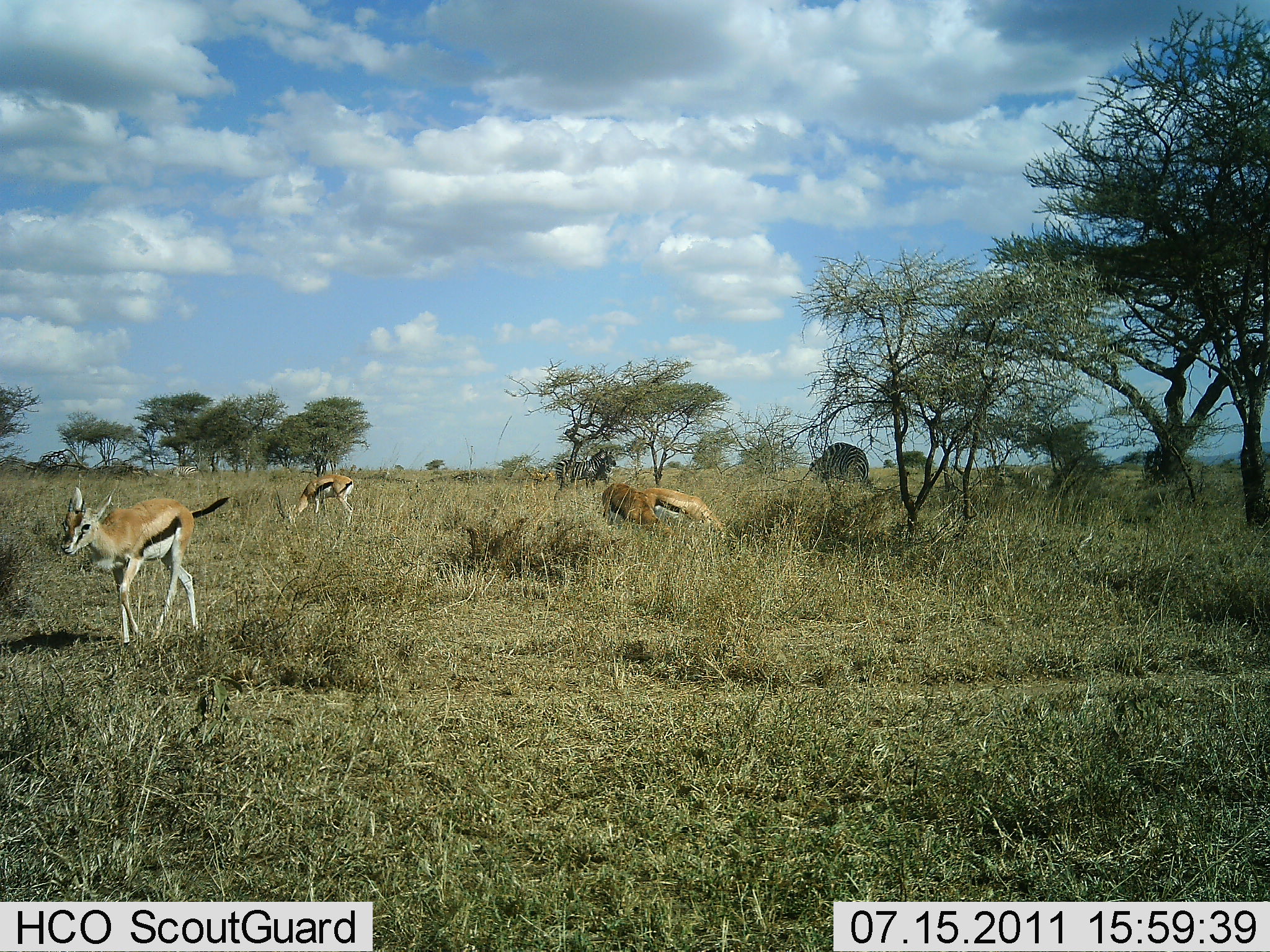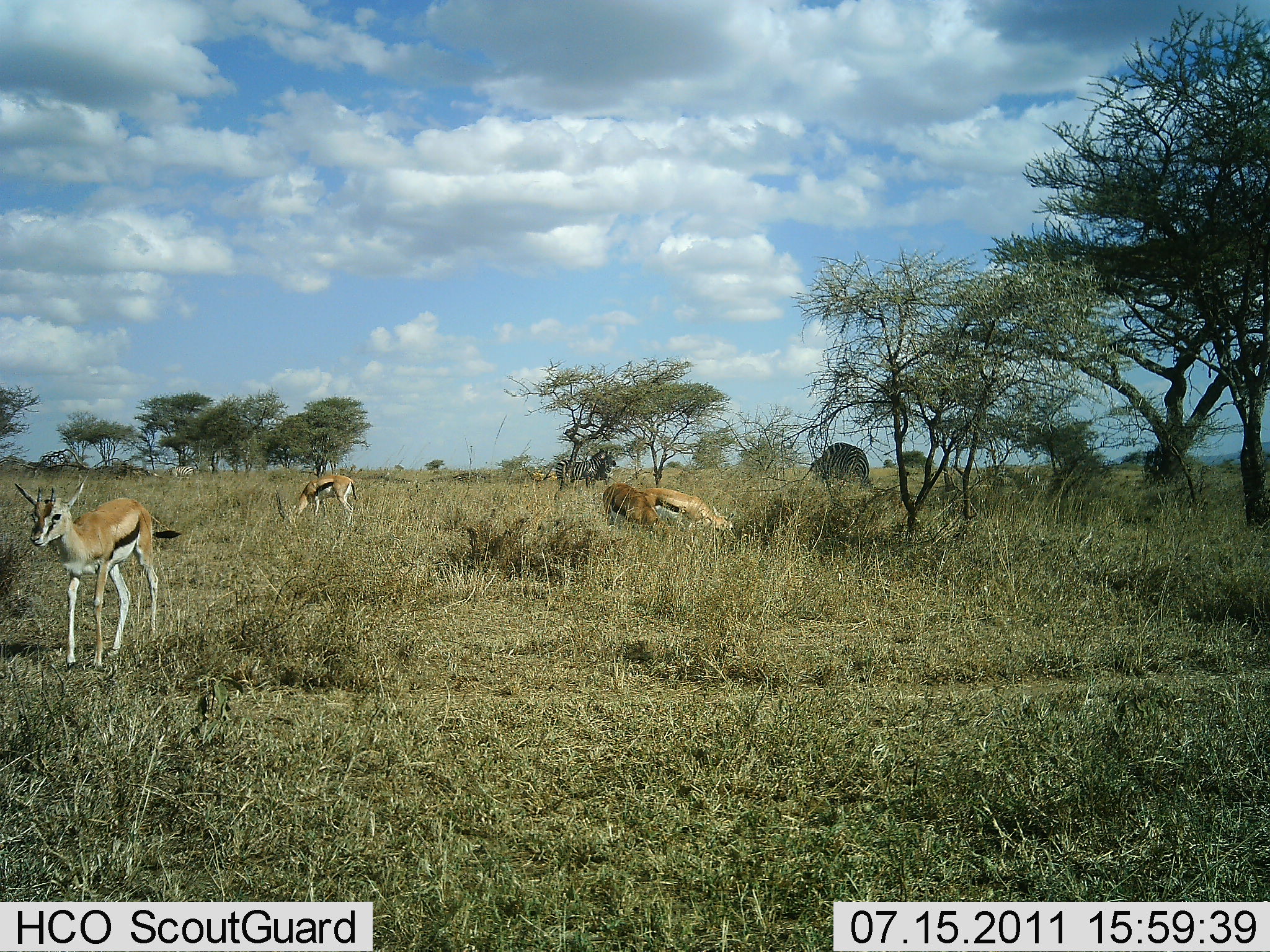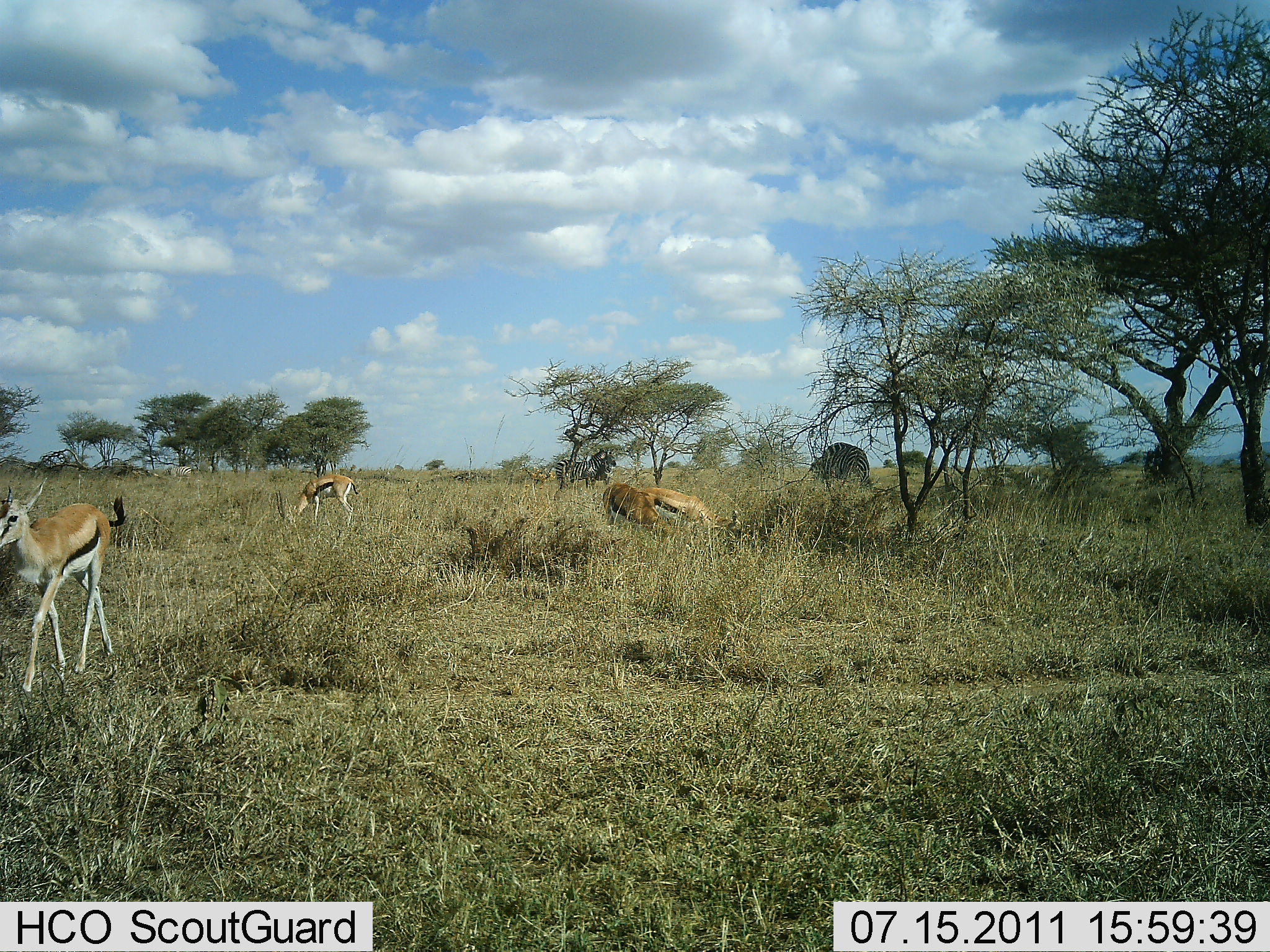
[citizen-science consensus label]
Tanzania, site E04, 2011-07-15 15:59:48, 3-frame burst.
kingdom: Animalia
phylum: Chordata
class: Mammalia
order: Artiodactyla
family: Bovidae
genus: Eudorcas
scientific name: Eudorcas thomsonii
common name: thomson's gazelle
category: gazellethomsons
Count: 4.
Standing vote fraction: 38%.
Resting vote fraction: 0%.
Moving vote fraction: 88%.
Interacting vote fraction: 0%.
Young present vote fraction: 12%.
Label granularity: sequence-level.